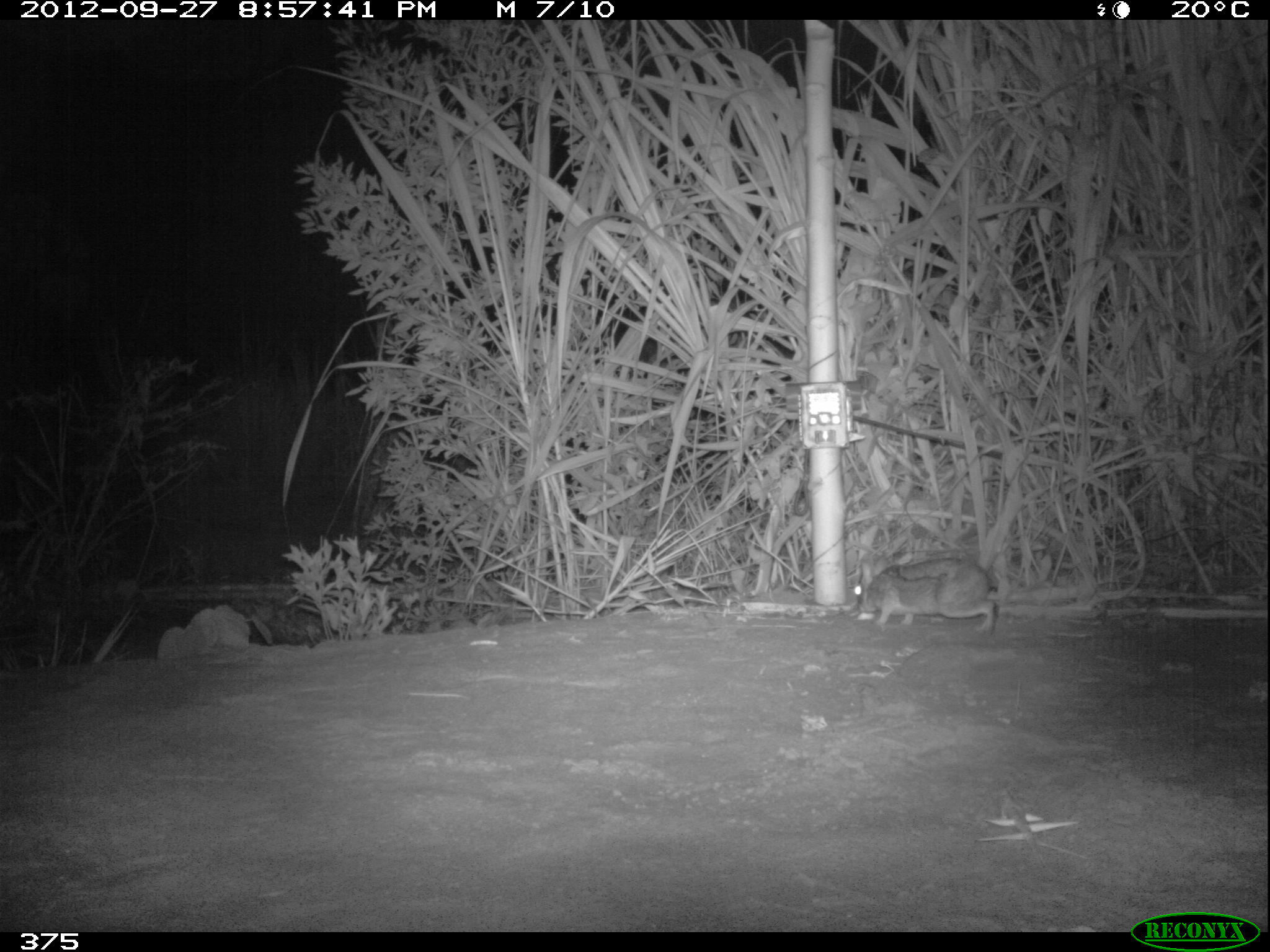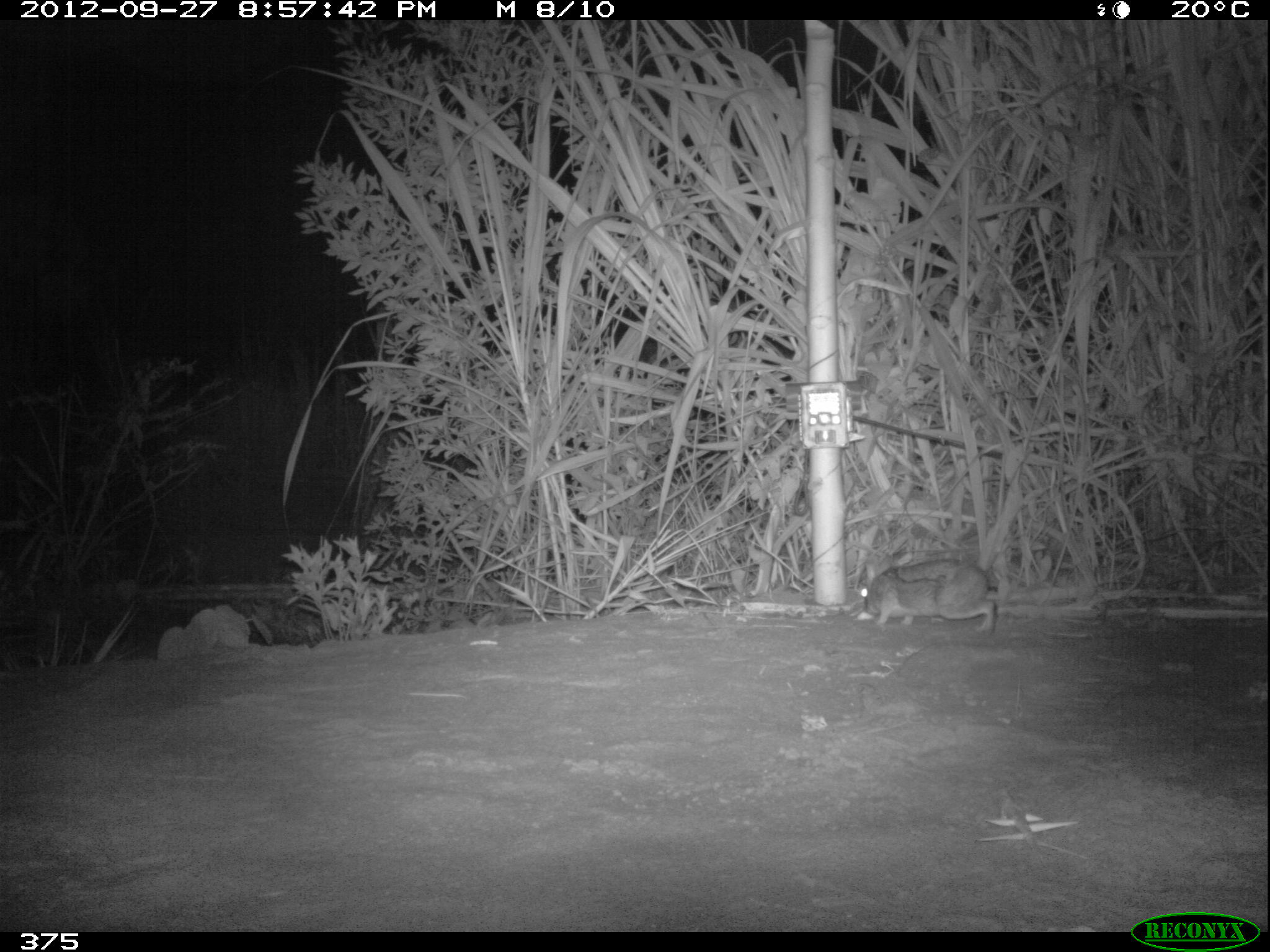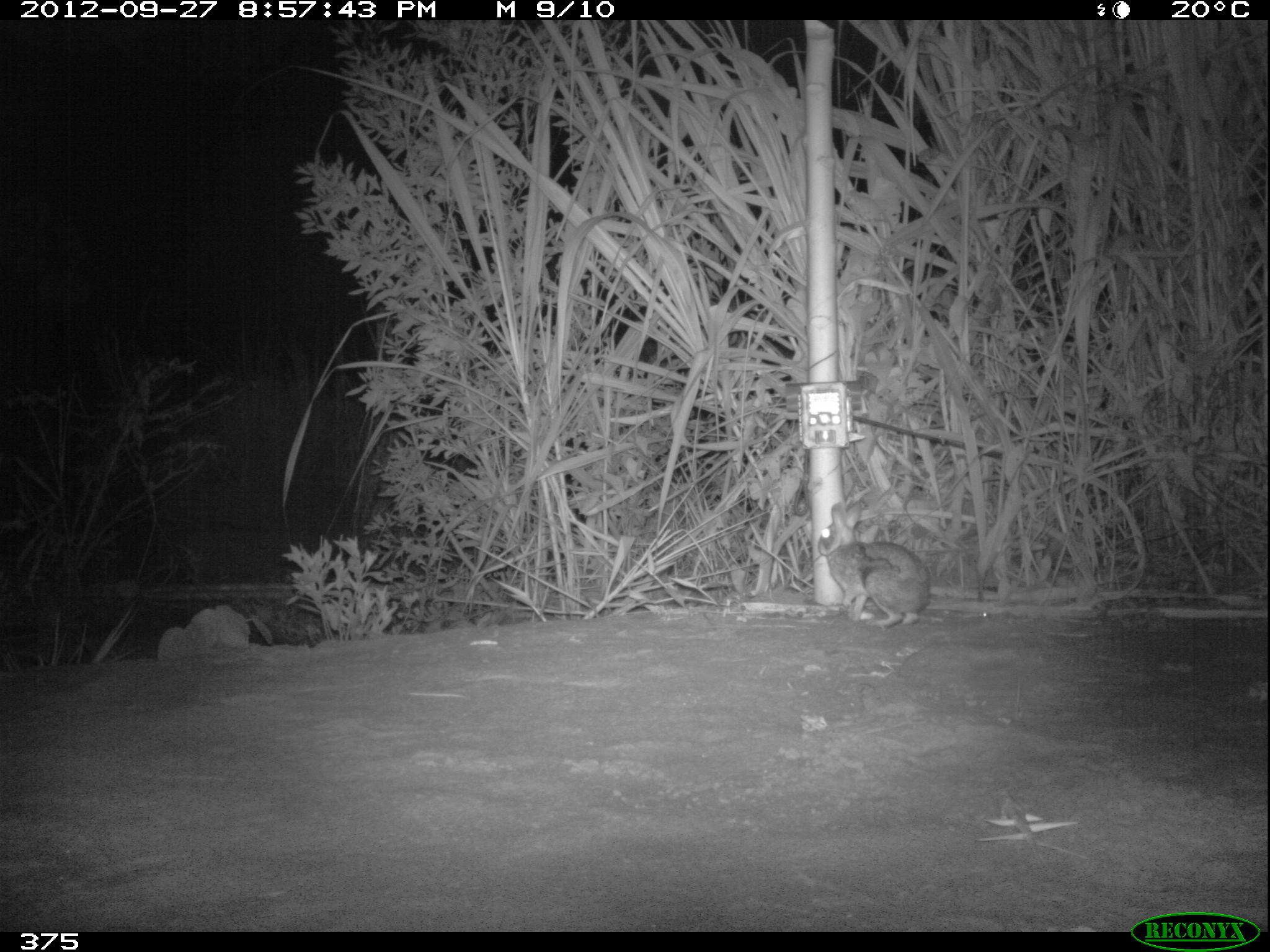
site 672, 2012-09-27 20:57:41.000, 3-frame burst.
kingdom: Animalia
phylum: Chordata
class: Mammalia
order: Lagomorpha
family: Leporidae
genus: Sylvilagus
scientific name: Sylvilagus brasiliensis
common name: tapeti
Sylvilagus brasiliensis (tapeti).